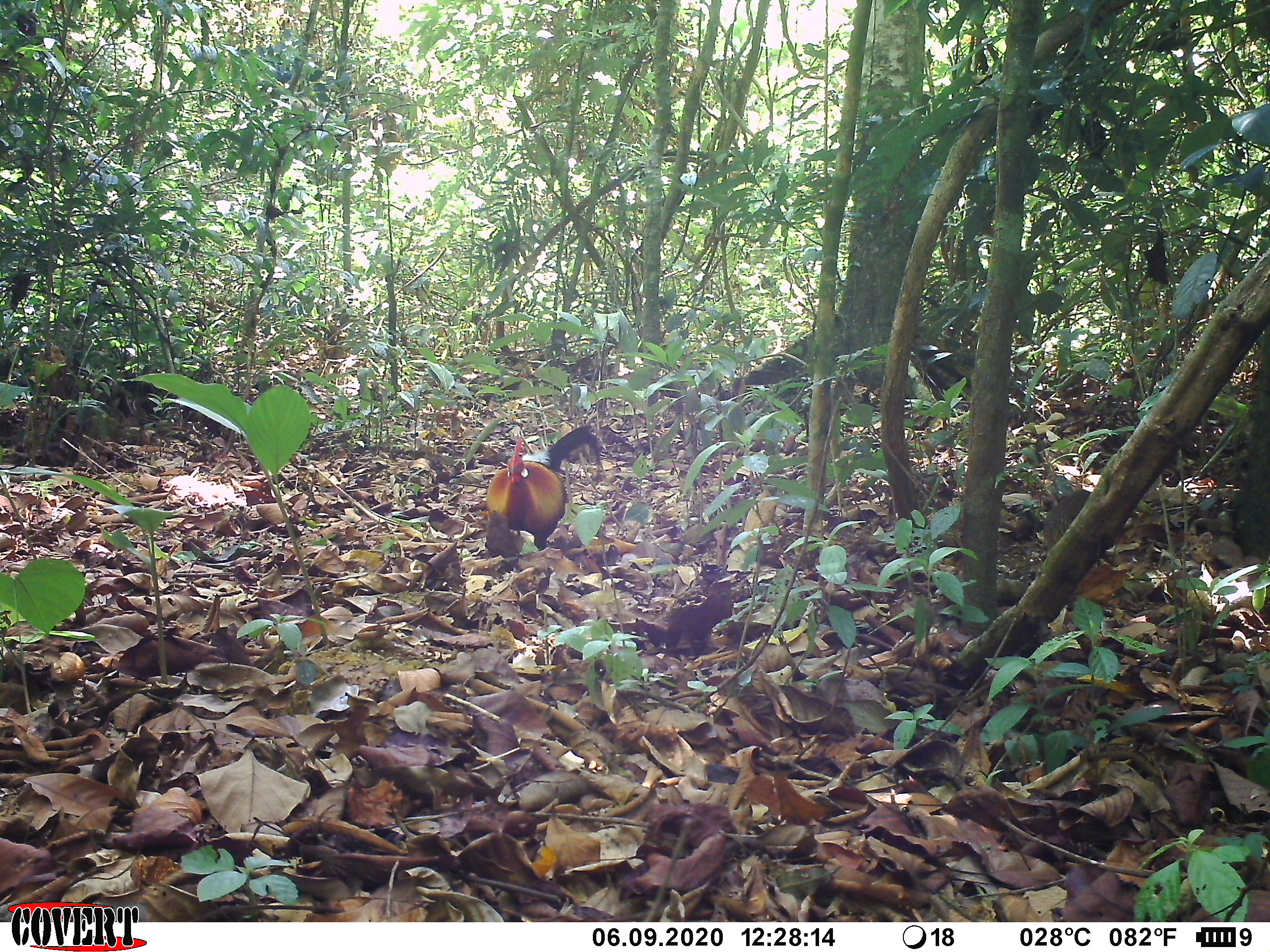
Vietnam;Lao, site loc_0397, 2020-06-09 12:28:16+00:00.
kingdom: Animalia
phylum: Chordata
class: Aves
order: Galliformes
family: Phasianidae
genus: Gallus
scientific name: Gallus gallus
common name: red junglefowl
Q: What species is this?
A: Red junglefowl (Gallus gallus).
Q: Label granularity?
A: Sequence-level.